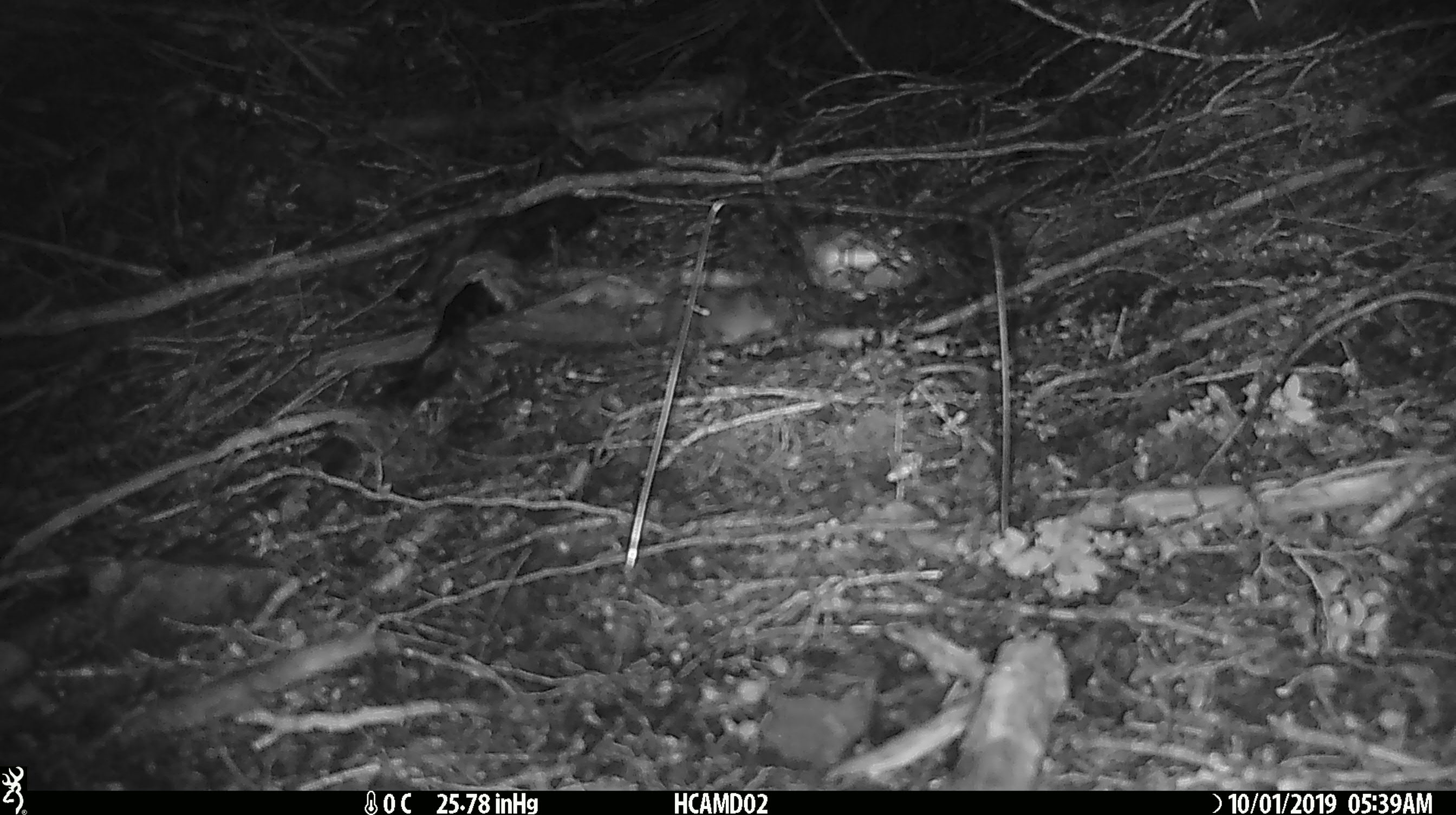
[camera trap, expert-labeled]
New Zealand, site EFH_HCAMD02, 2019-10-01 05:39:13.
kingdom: Animalia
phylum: Chordata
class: Mammalia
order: Rodentia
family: Muridae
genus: Mus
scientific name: Mus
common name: mouse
Mouse (Mus).